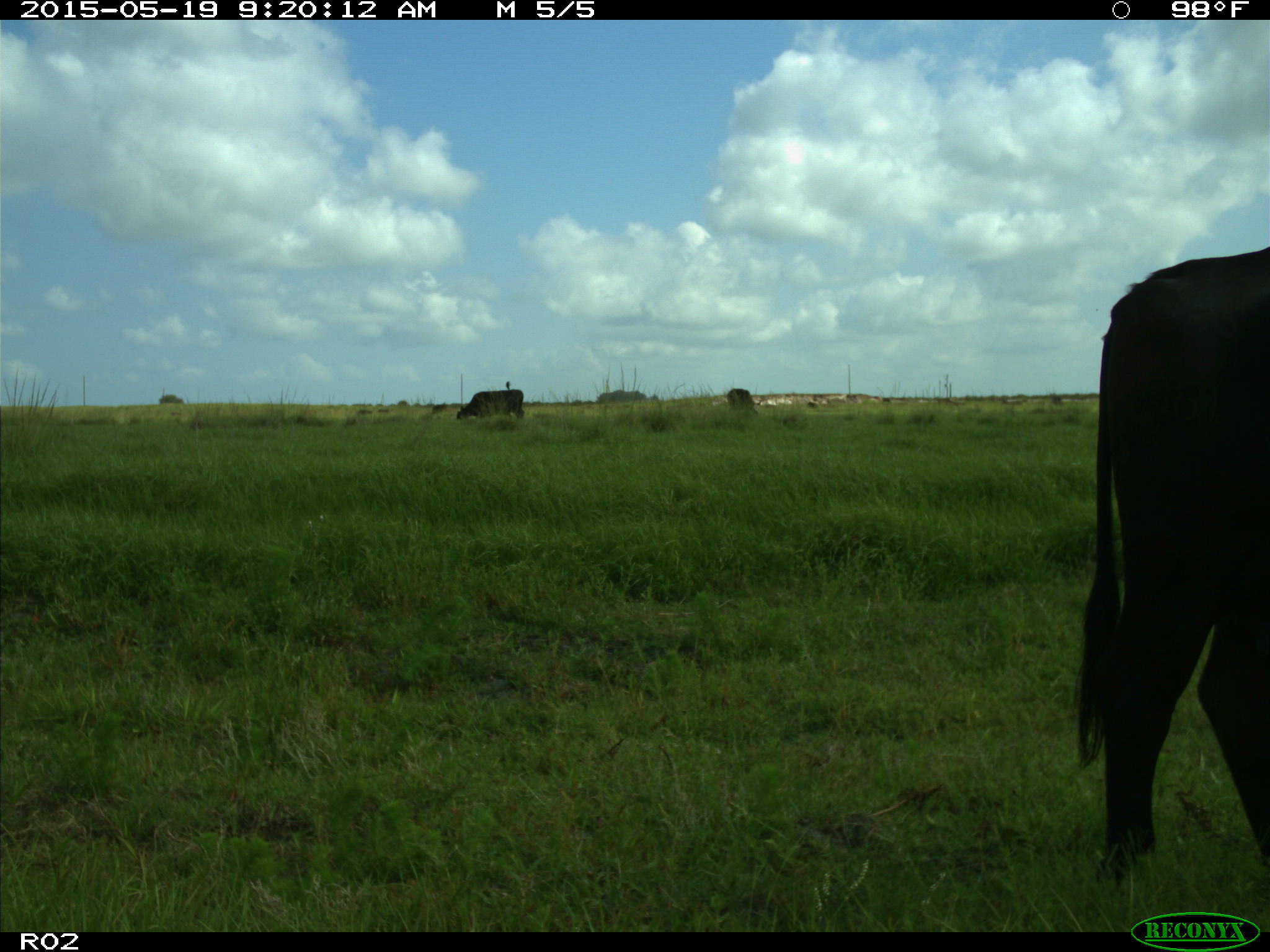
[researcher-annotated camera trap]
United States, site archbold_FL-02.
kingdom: Animalia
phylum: Chordata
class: Mammalia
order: Artiodactyla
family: Bovidae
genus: Bos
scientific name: Bos taurus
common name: domestic cow